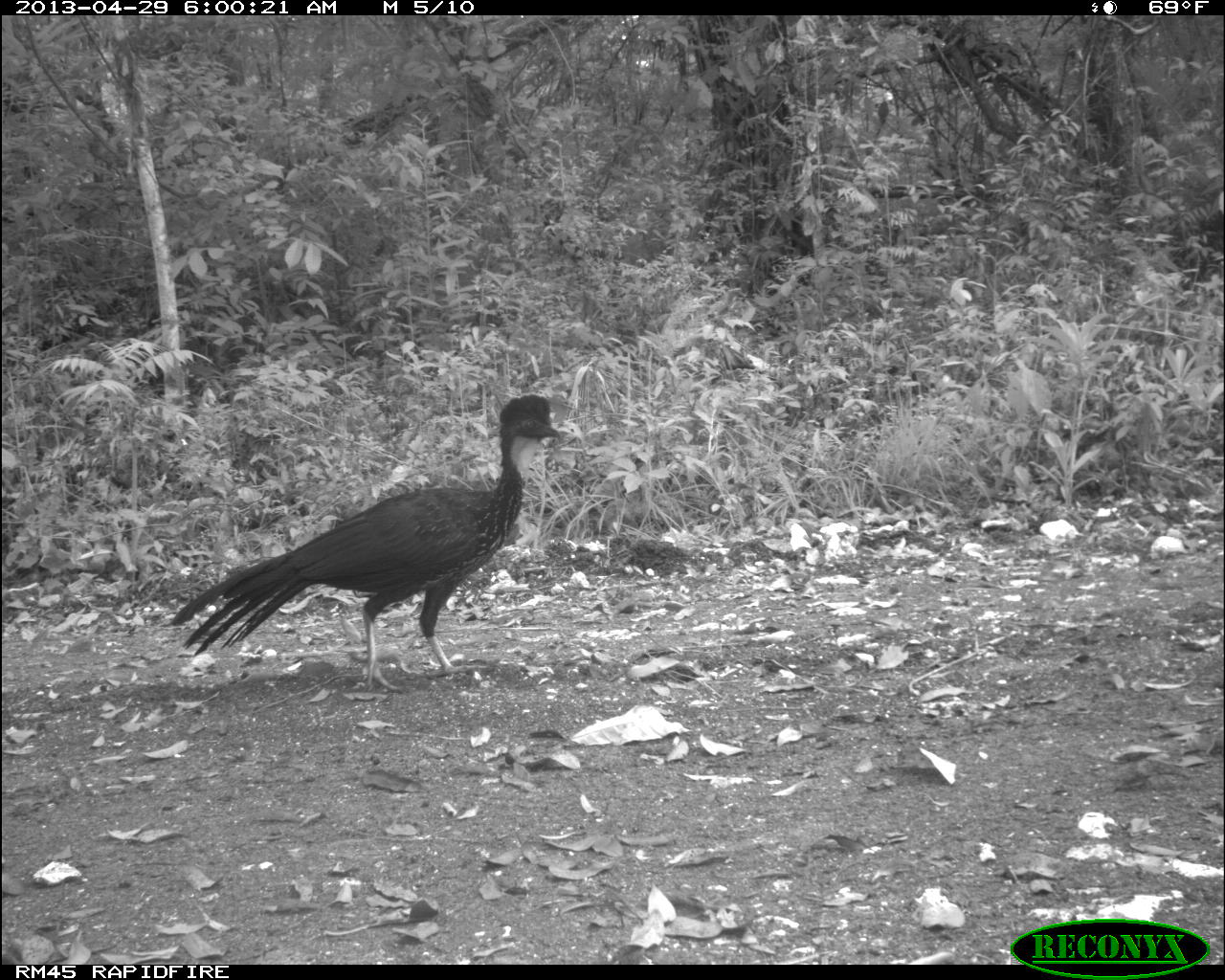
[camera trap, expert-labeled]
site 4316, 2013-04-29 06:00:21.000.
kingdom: Animalia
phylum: Chordata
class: Aves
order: Galliformes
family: Cracidae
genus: Penelope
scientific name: Penelope purpurascens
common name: crested guan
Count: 3.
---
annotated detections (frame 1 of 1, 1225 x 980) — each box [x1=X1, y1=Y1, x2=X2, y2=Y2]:
penelope purpurascens: [x1=171, y1=391, x2=564, y2=692]